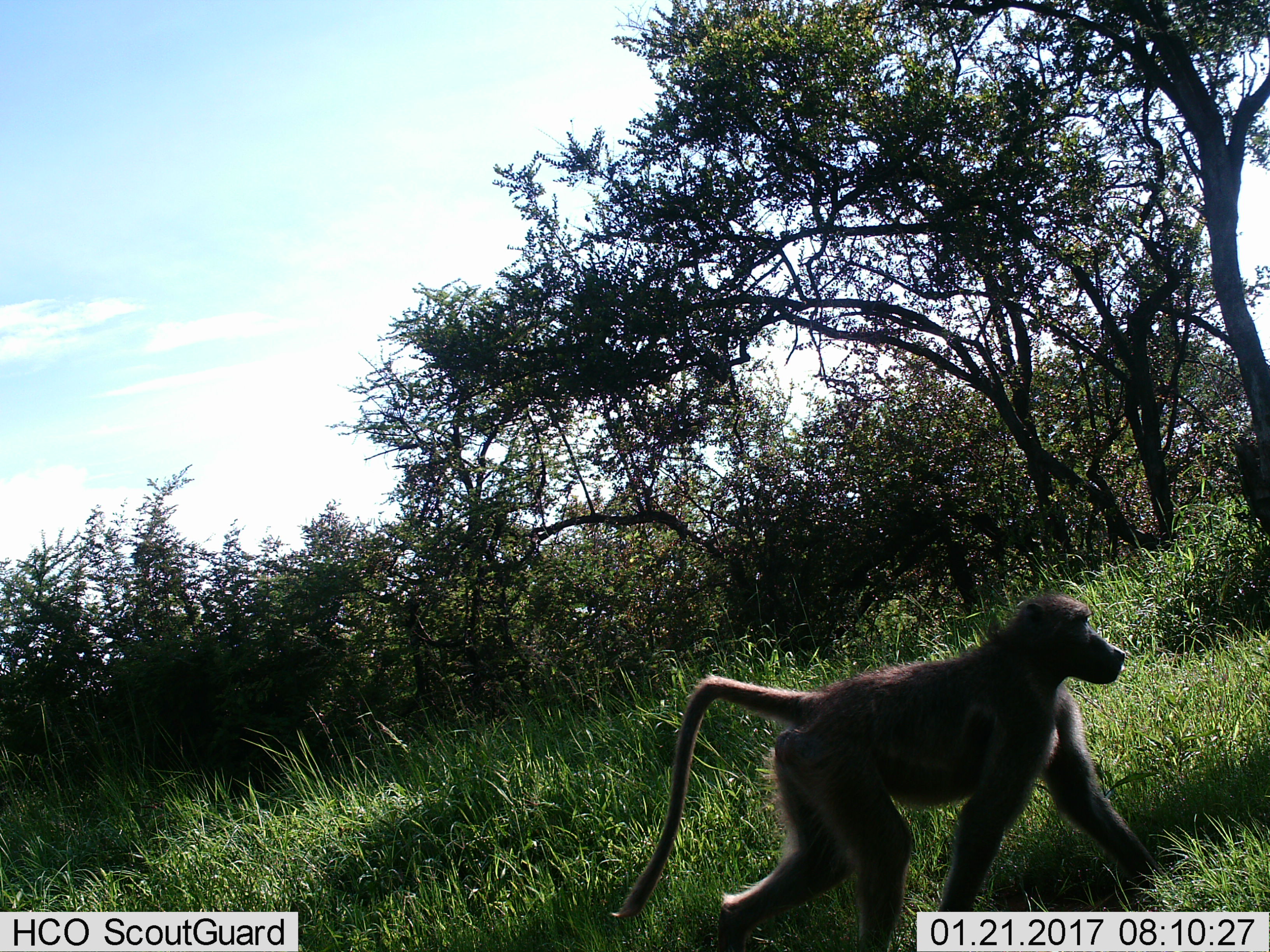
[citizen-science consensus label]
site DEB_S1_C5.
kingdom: Animalia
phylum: Chordata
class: Mammalia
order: Primates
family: Cercopithecidae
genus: Papio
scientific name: Papio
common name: baboon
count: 1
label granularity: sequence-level